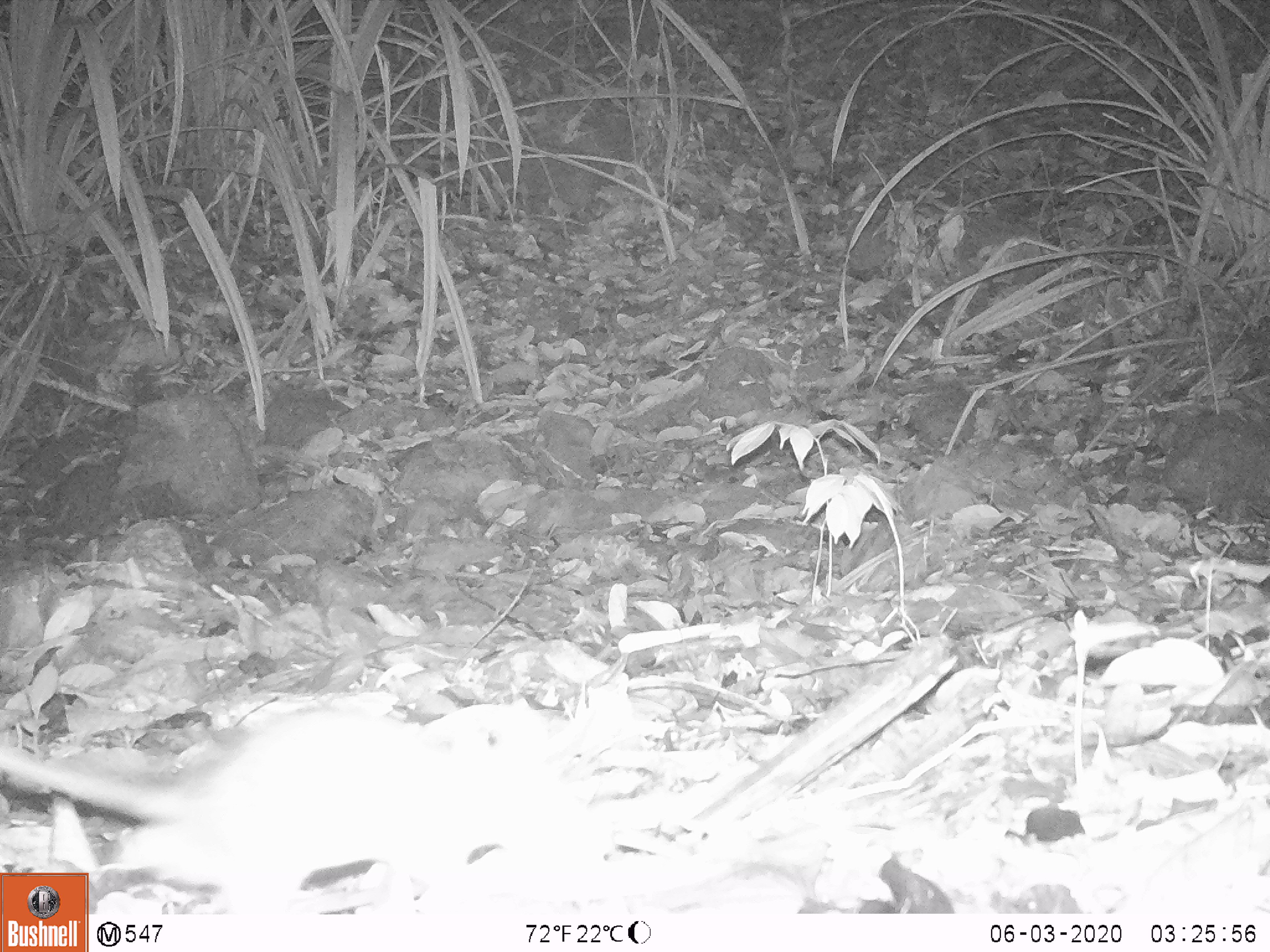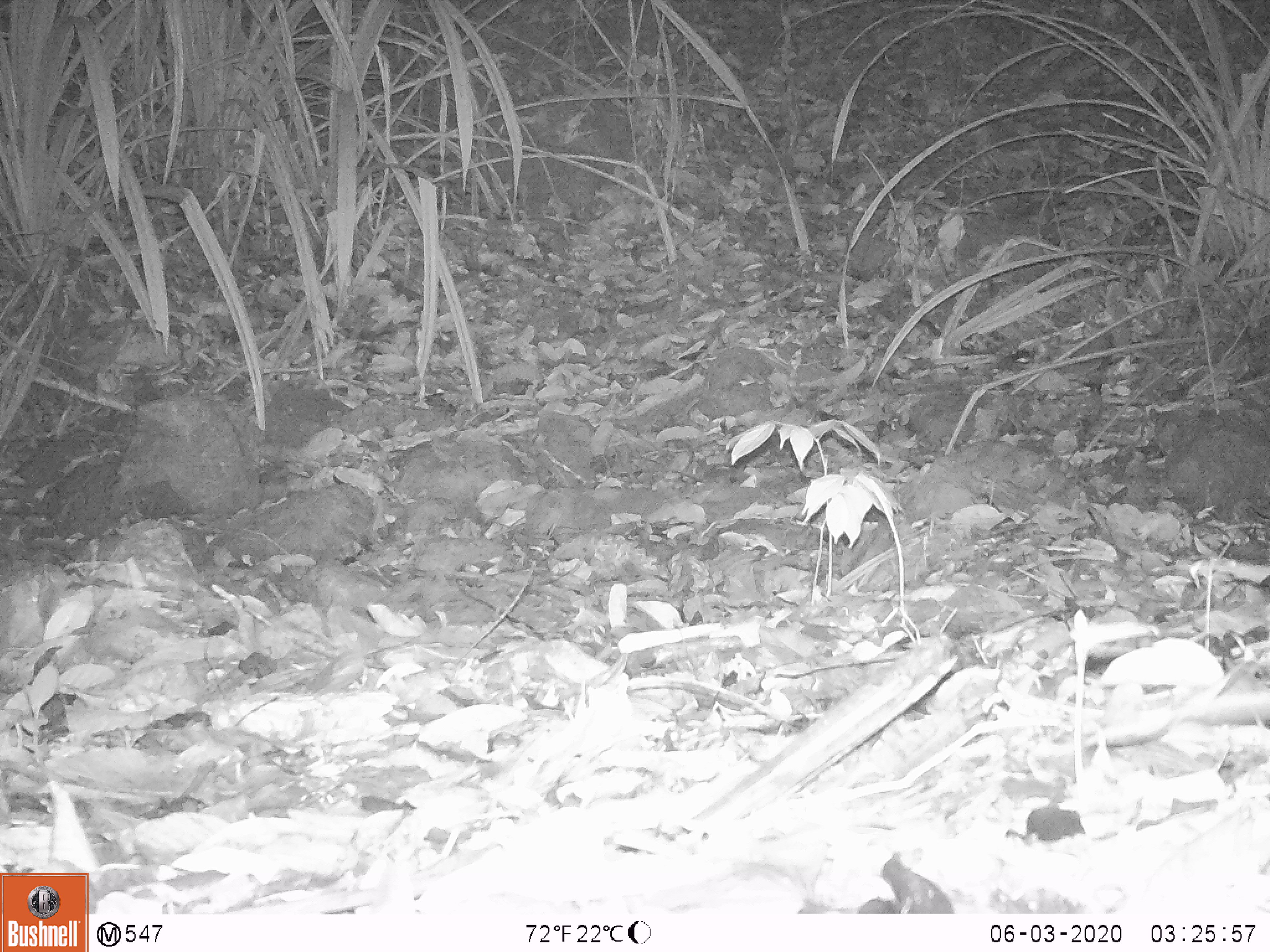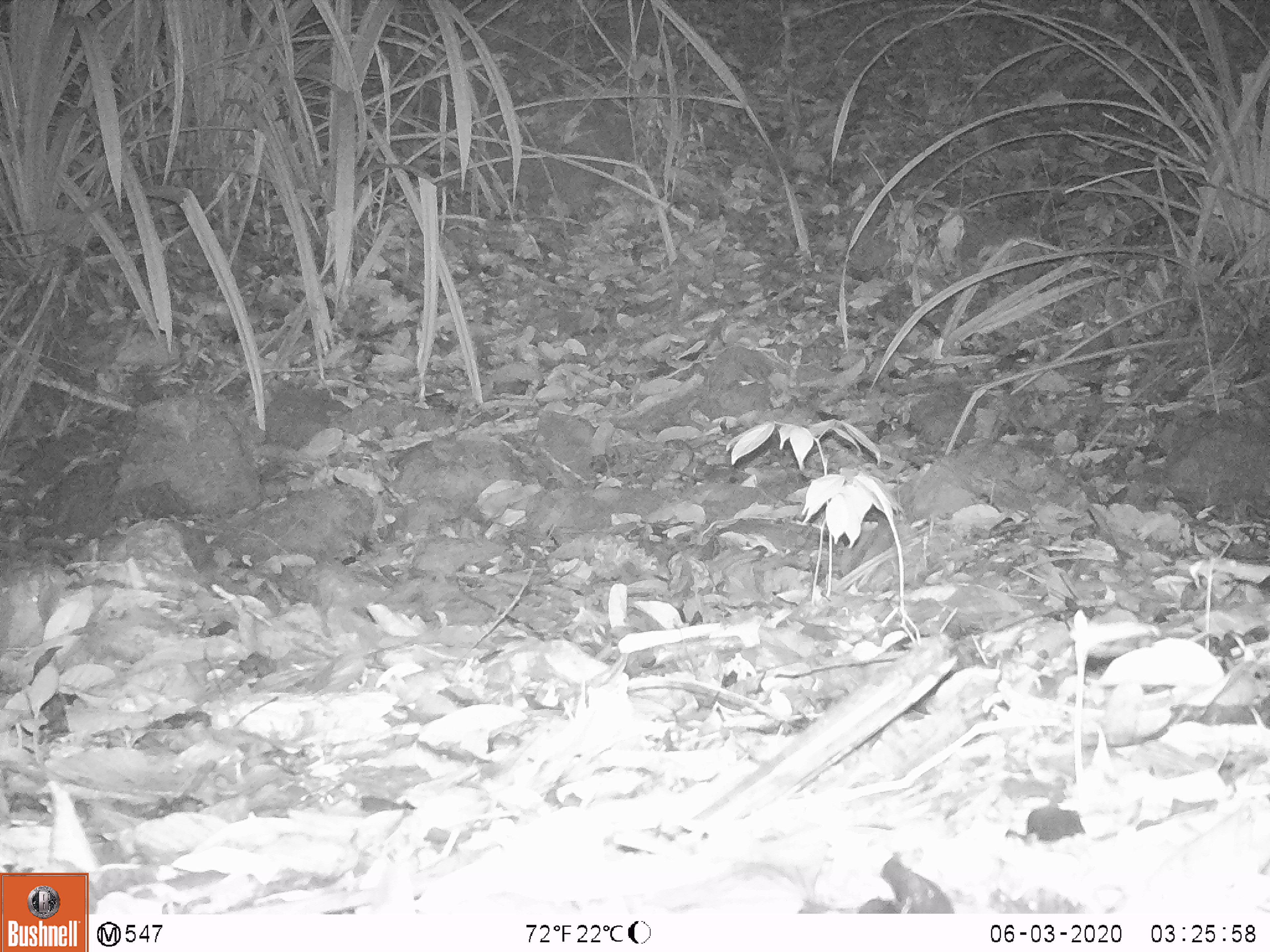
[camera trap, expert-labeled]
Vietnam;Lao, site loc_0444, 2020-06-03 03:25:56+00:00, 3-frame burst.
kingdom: Animalia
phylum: Chordata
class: Mammalia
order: Rodentia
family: Muridae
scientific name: Muridae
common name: old-world mice and rats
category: unidentified murid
Unidentified murid (old-world mice and rats) (Muridae). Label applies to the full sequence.